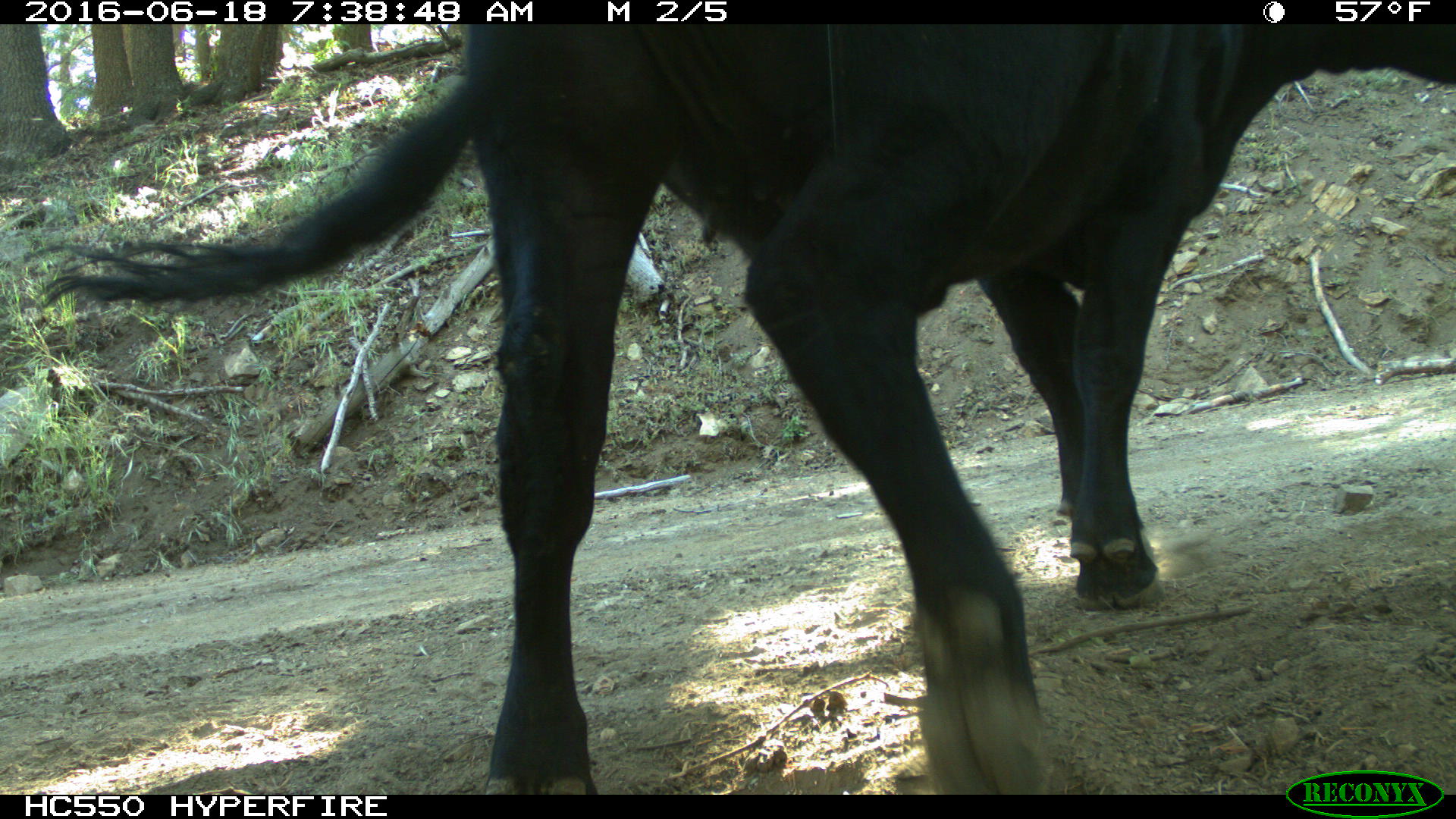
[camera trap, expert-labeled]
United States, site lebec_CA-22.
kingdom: Animalia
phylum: Chordata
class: Mammalia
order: Artiodactyla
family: Bovidae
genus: Bos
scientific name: Bos taurus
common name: domestic cow